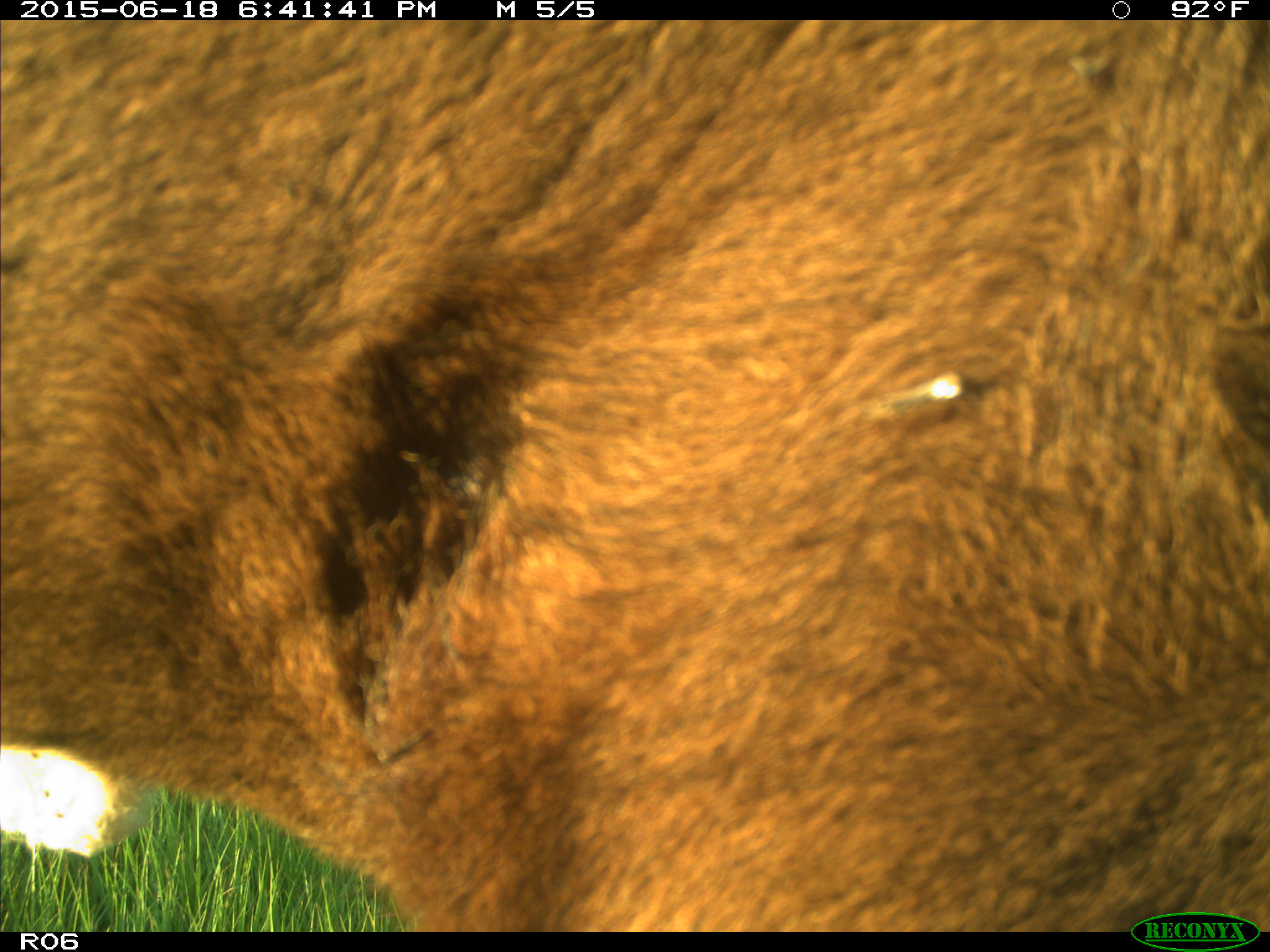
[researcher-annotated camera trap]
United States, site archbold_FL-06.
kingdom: Animalia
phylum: Chordata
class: Mammalia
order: Artiodactyla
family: Bovidae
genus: Bos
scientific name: Bos taurus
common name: domestic cow